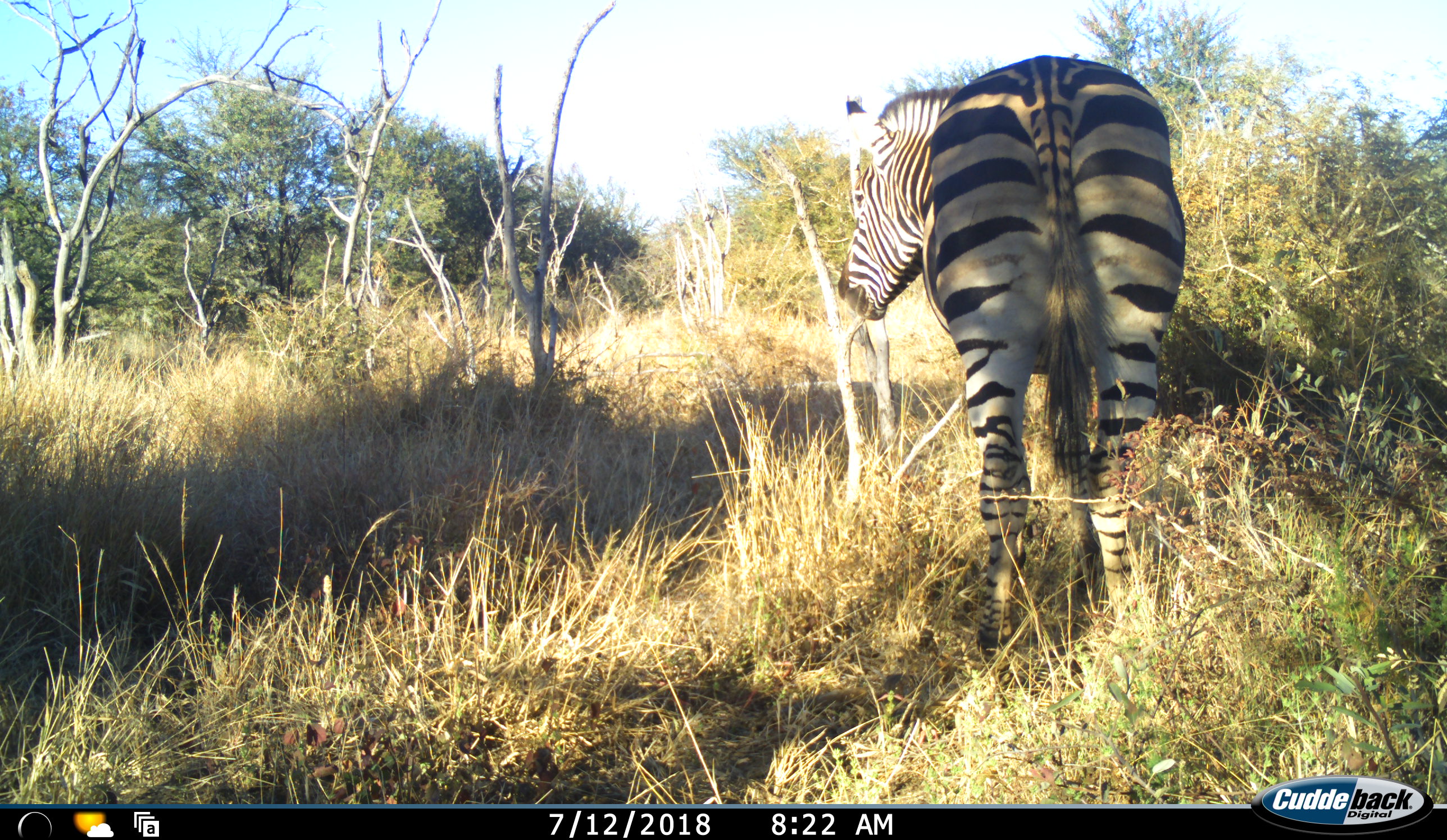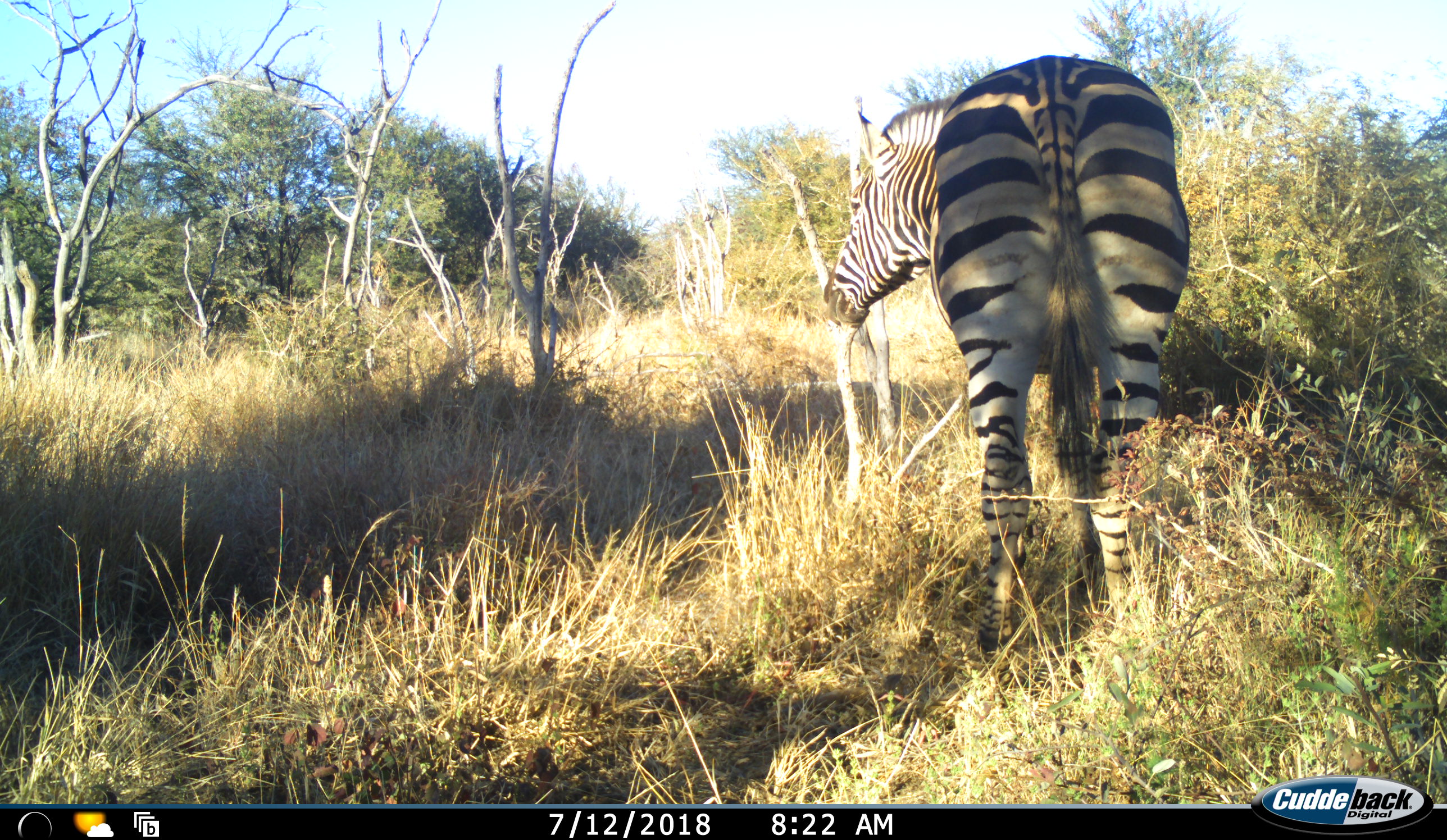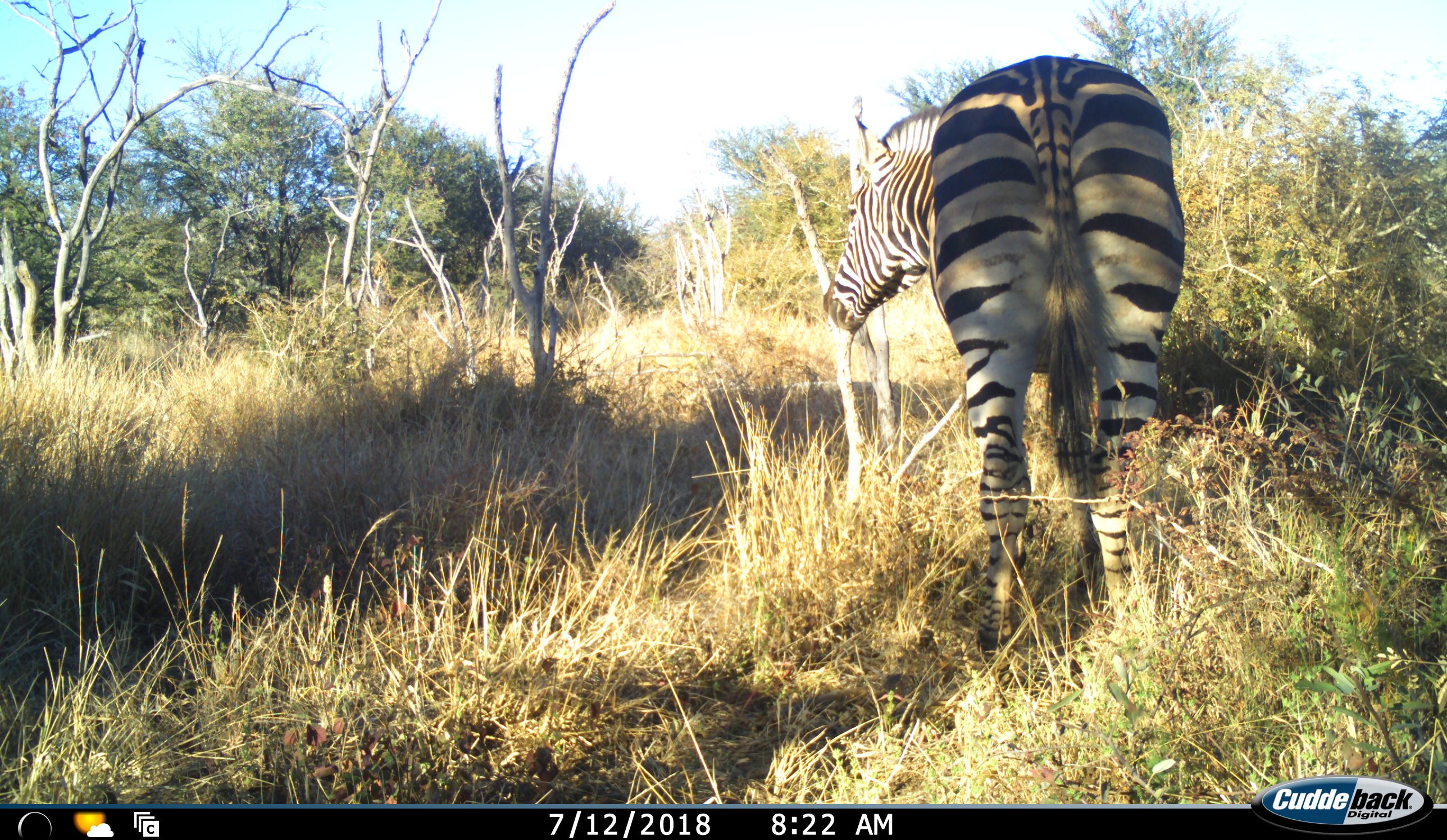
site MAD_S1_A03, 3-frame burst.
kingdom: Animalia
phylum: Chordata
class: Mammalia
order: Perissodactyla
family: Equidae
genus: Equus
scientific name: Equus quagga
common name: plains zebra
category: zebraplains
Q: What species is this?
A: Zebraplains (plains zebra) (Equus quagga).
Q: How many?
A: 1.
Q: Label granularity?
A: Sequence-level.